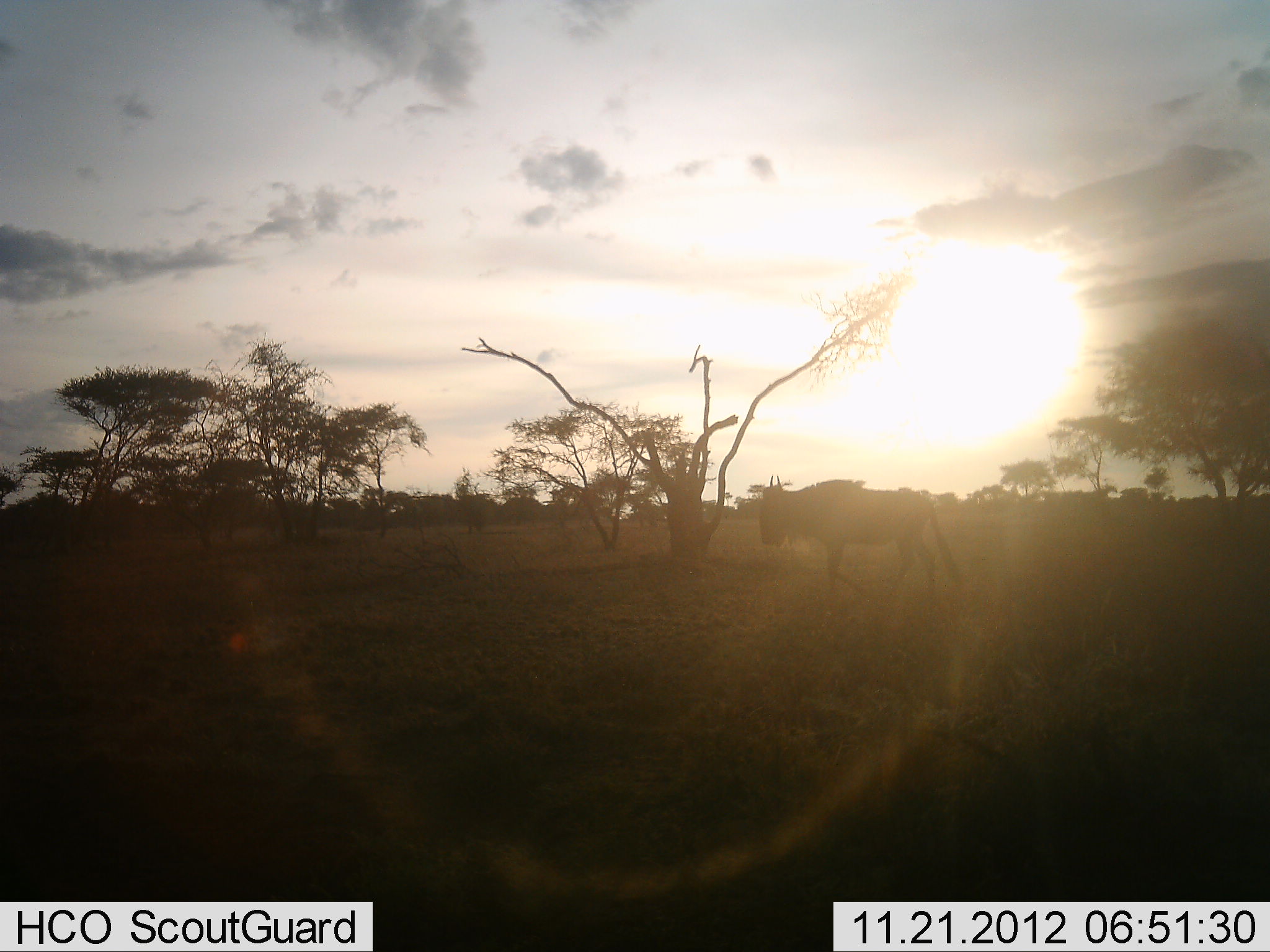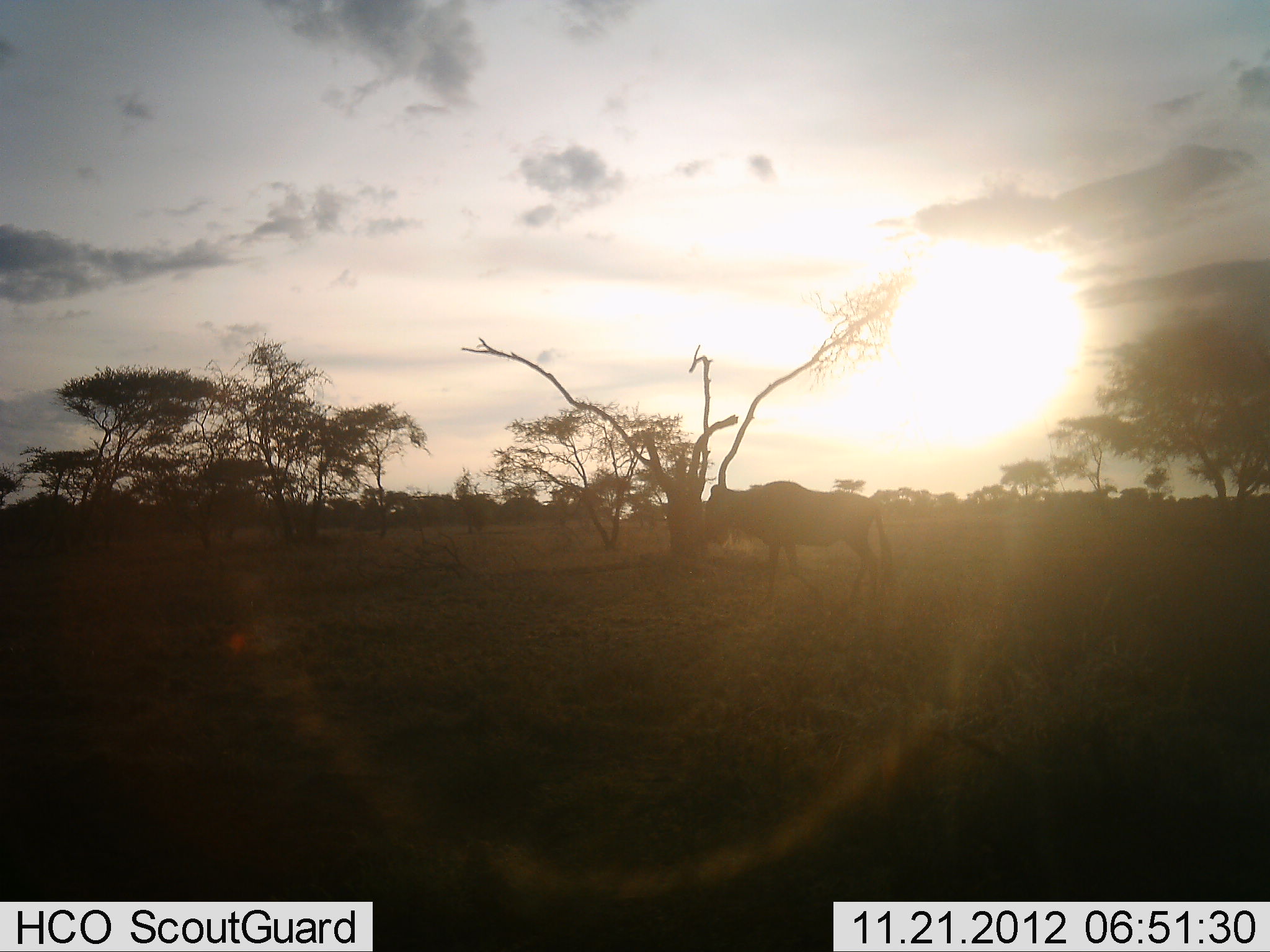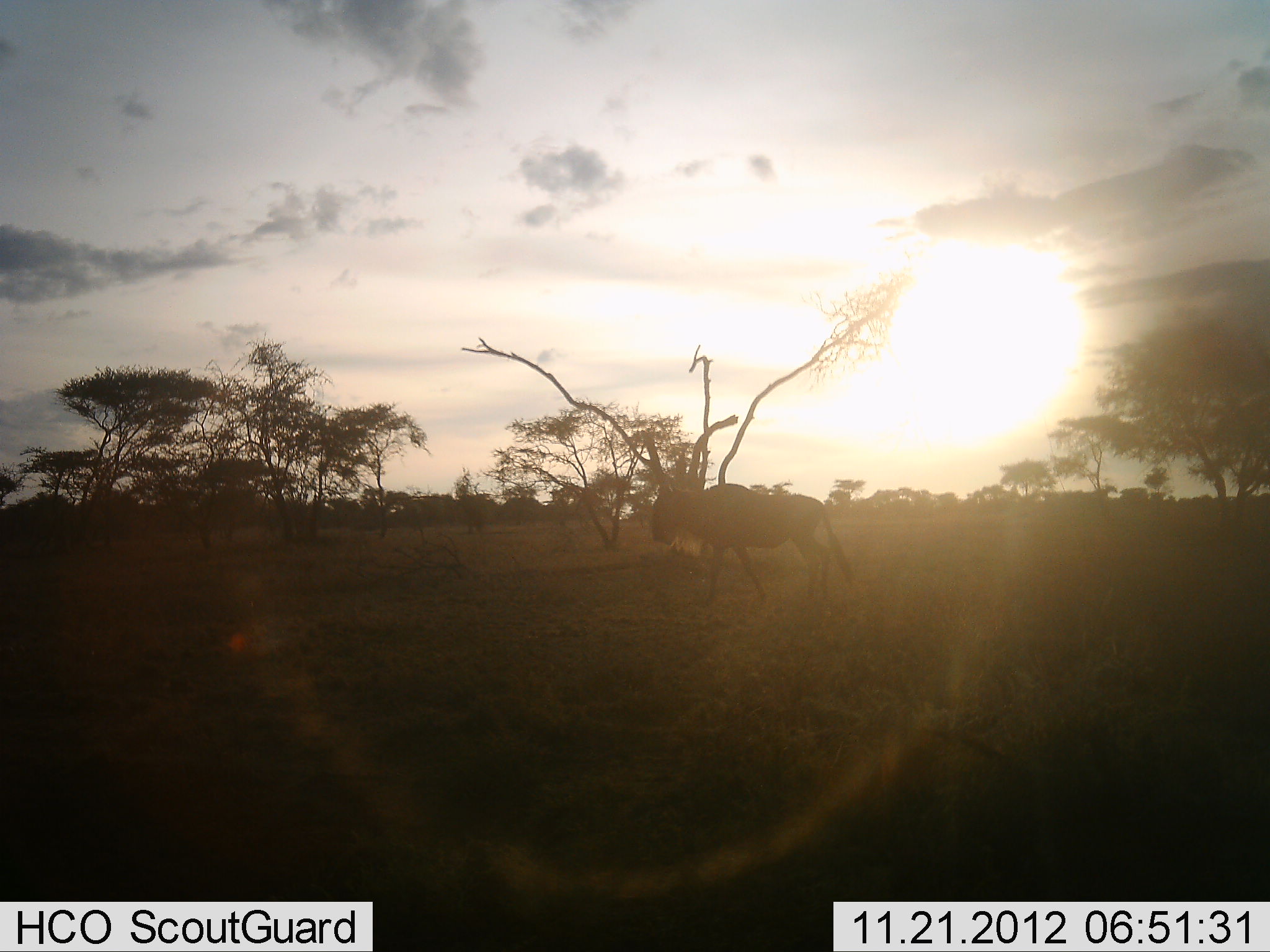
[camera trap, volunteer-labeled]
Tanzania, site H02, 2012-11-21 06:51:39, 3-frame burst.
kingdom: Animalia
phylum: Chordata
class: Mammalia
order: Artiodactyla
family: Bovidae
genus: Connochaetes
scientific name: Connochaetes taurinus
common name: blue wildebeest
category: wildebeest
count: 1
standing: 0%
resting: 0%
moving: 100%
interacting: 0%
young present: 0%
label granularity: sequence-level